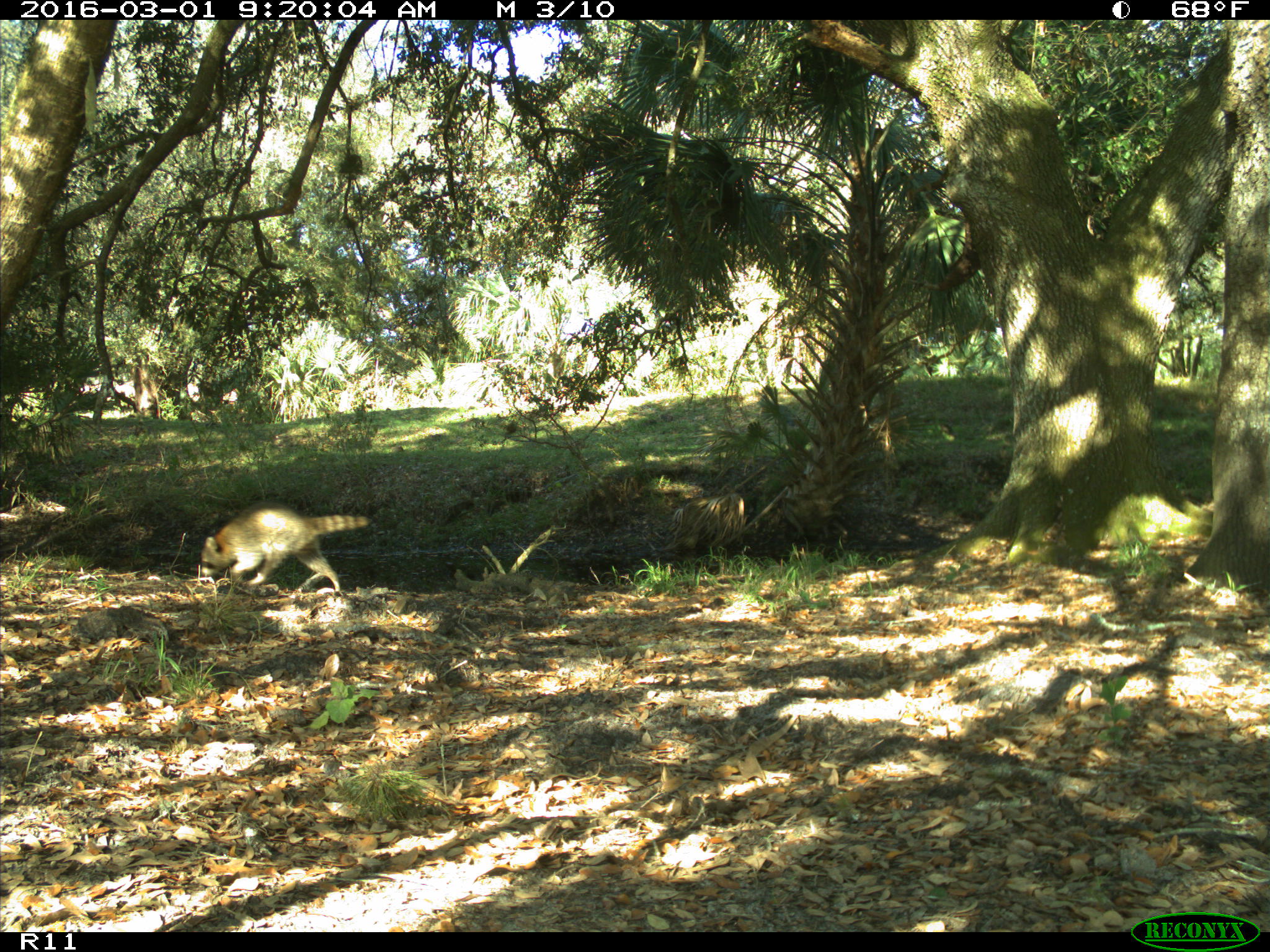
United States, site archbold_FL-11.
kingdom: Animalia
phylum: Chordata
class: Mammalia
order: Carnivora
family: Procyonidae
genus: Procyon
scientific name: Procyon lotor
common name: common raccoon